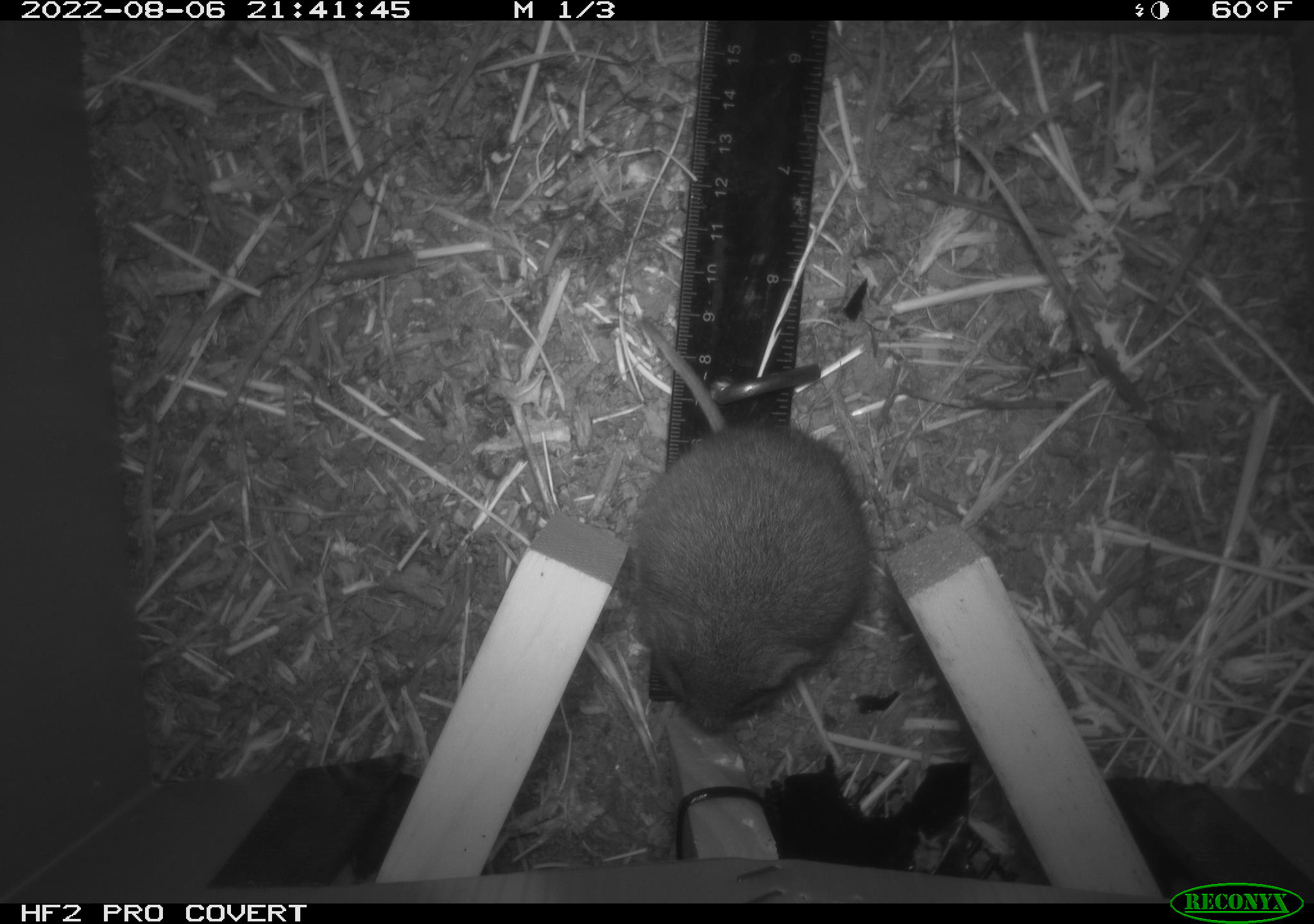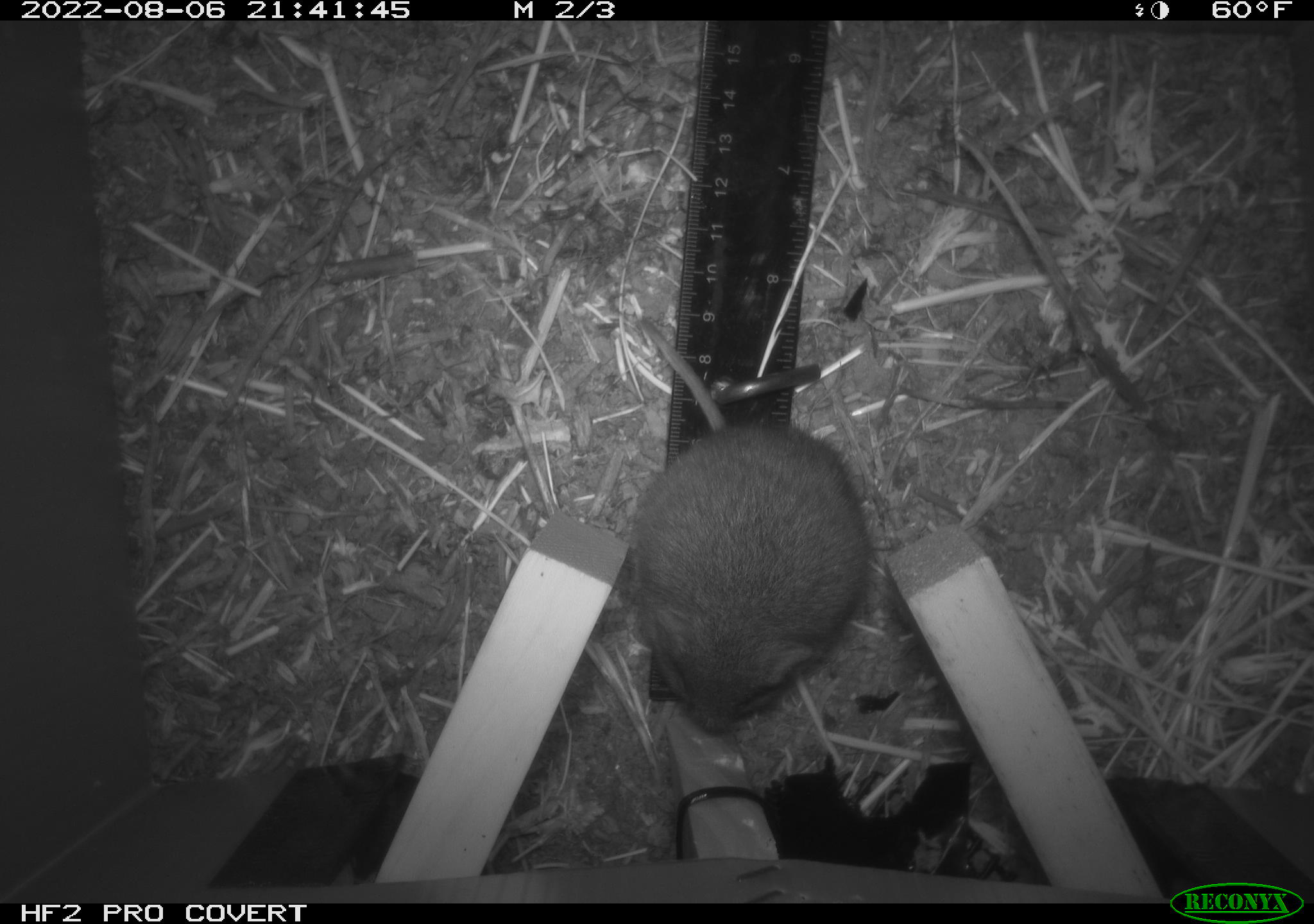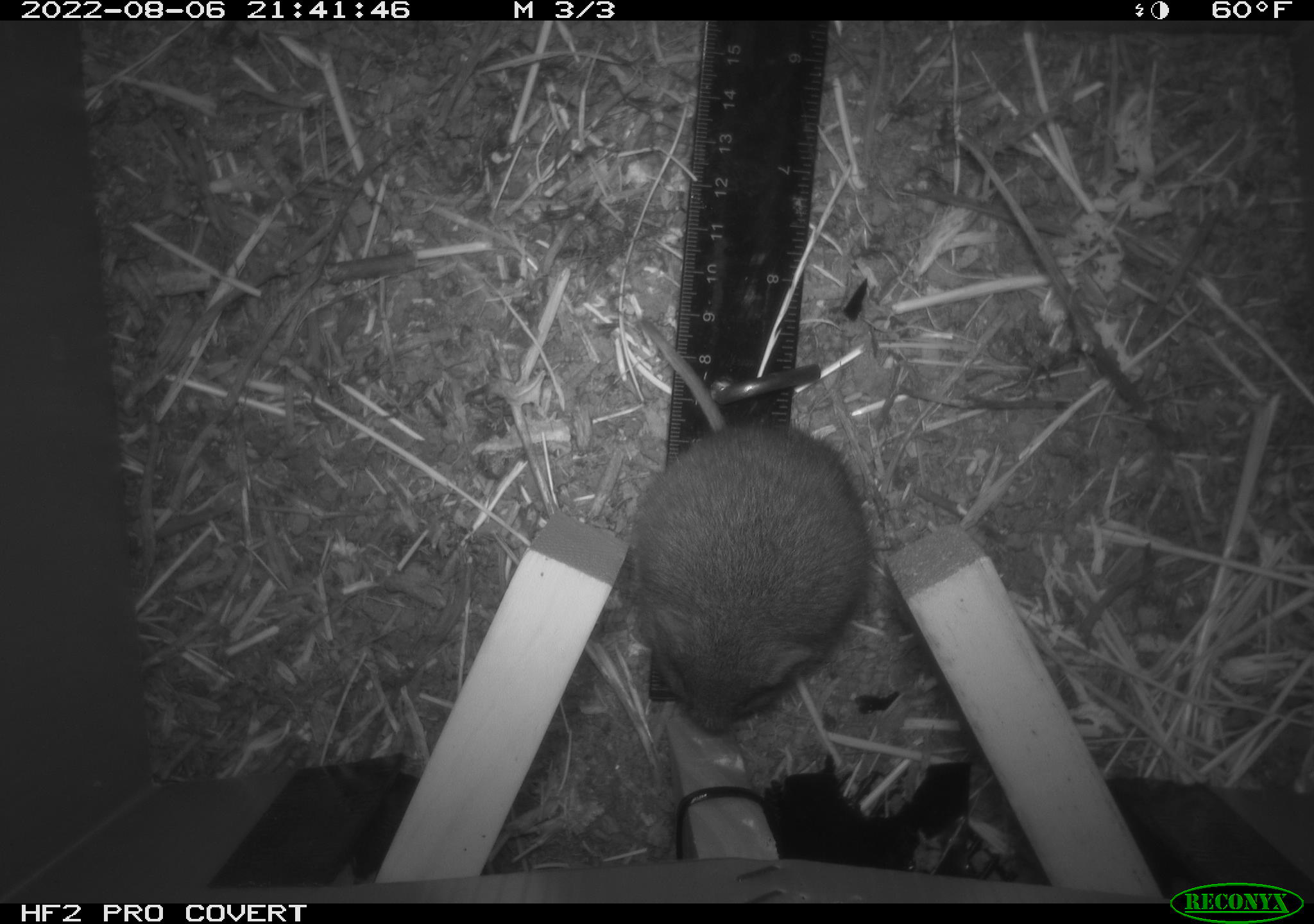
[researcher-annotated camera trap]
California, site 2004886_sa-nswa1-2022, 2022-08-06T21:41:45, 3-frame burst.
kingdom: Animalia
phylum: Chordata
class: Mammalia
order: Rodentia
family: Cricetidae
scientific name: Cricetidae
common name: hamsters, voles, lemmings, and allies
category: cricetidae family